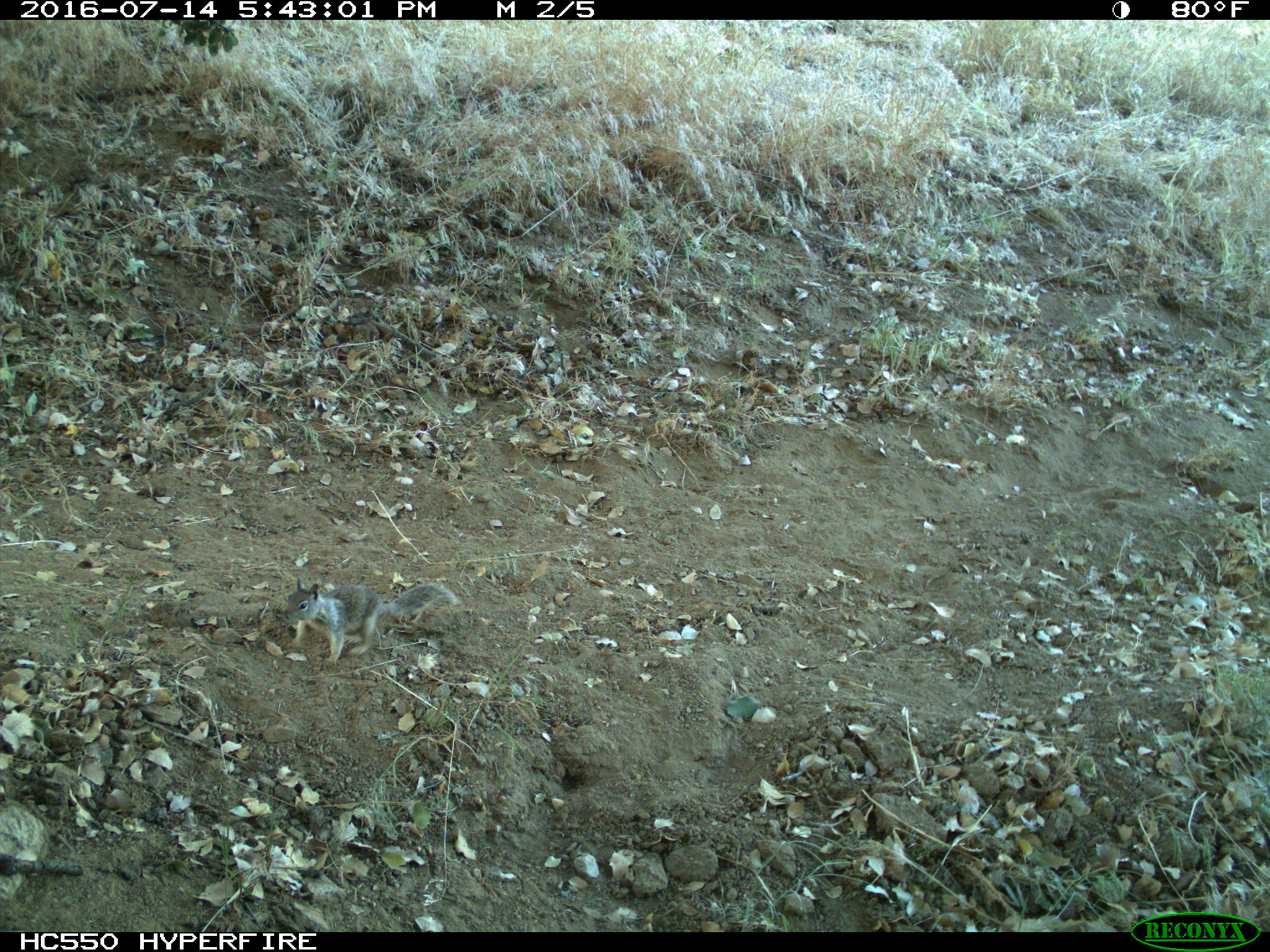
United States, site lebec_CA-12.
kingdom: Animalia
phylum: Chordata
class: Mammalia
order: Rodentia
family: Sciuridae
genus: Otospermophilus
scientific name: Otospermophilus beecheyi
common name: california ground squirrel